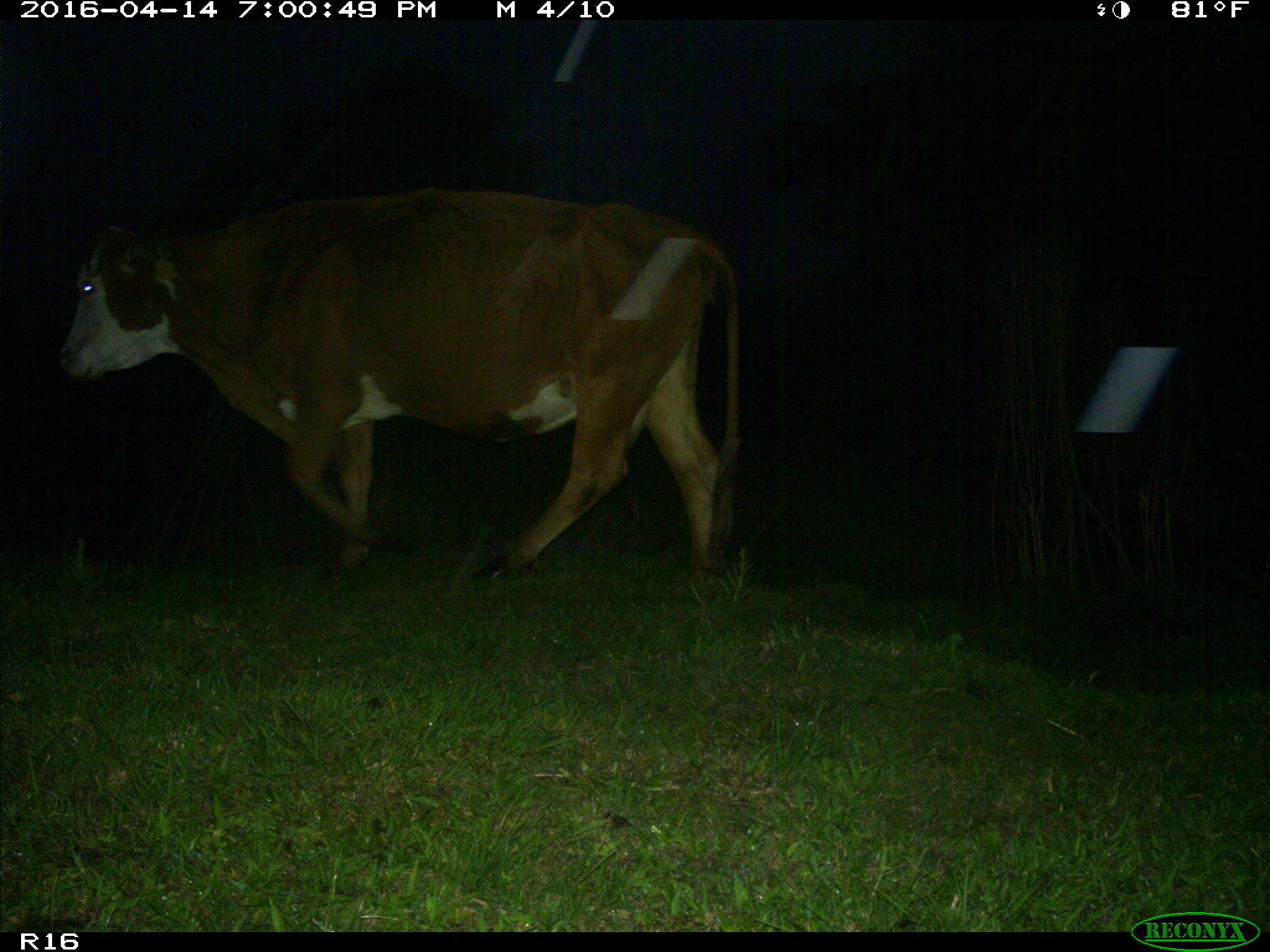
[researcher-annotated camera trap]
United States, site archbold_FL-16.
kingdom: Animalia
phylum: Chordata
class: Mammalia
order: Artiodactyla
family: Bovidae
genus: Bos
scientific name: Bos taurus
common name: domestic cow